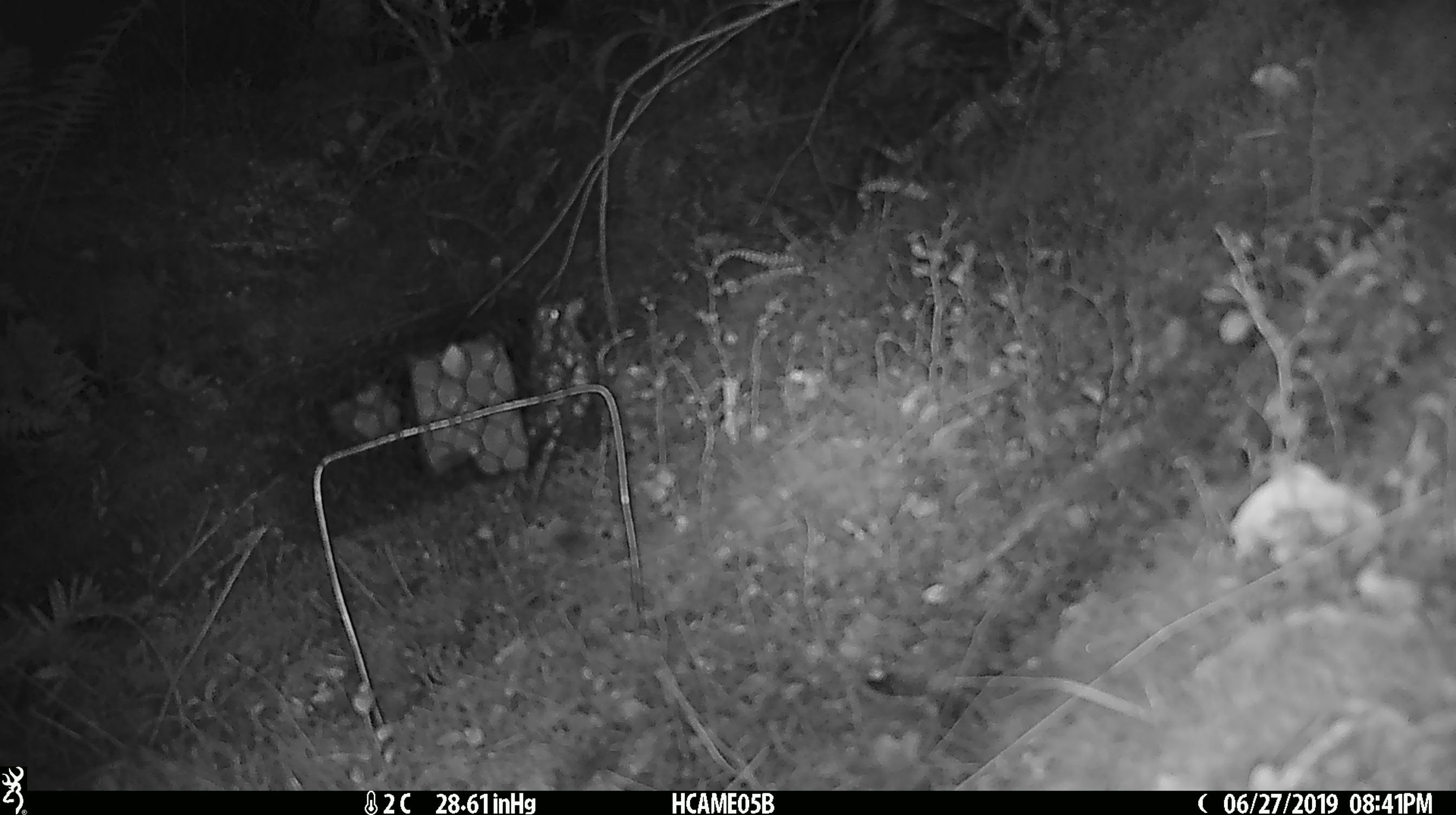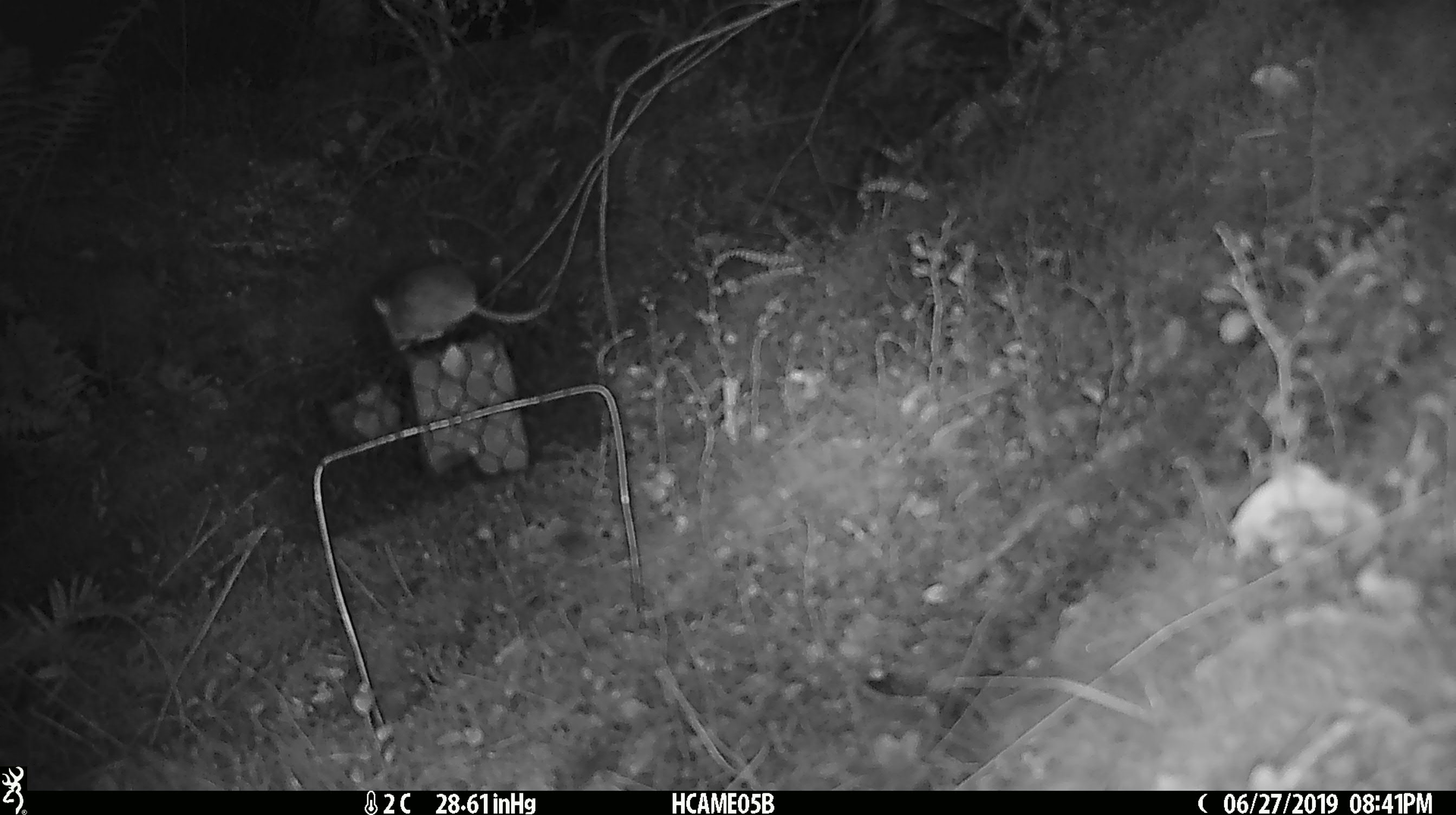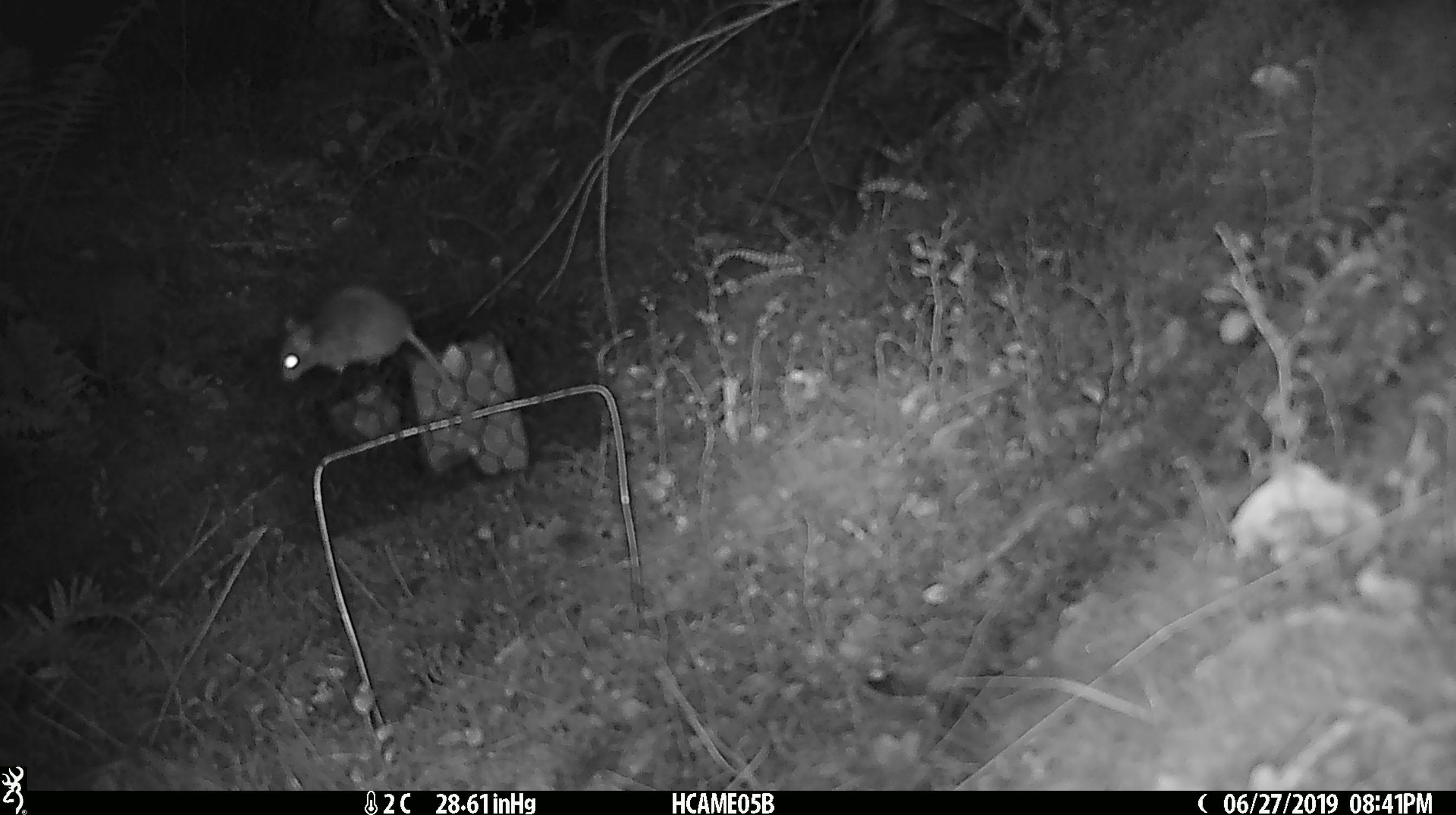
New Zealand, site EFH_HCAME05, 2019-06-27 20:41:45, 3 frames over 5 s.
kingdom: Animalia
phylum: Chordata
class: Mammalia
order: Rodentia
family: Muridae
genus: Mus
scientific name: Mus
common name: mouse